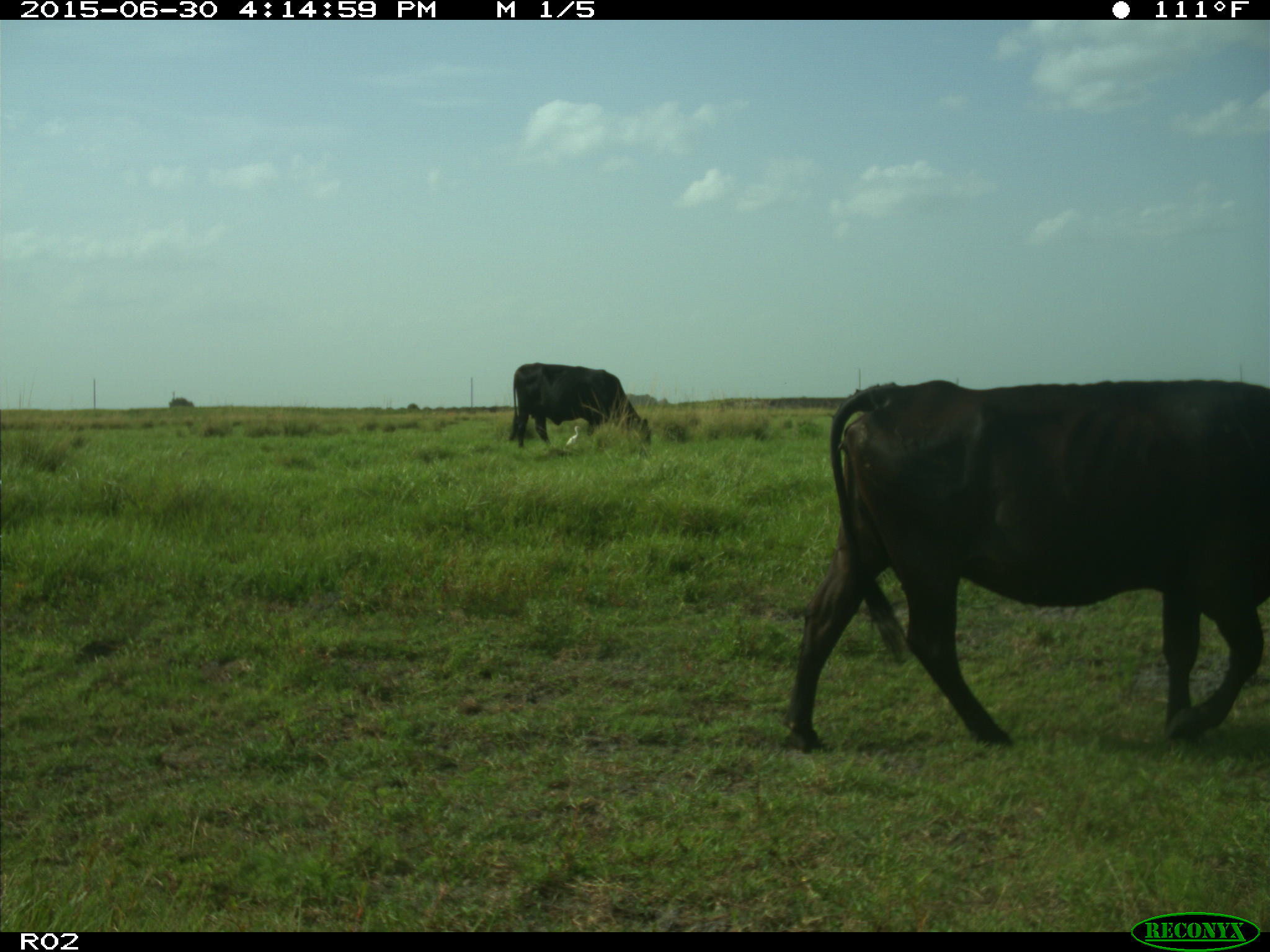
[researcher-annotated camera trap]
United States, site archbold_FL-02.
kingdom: Animalia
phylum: Chordata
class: Mammalia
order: Artiodactyla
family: Bovidae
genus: Bos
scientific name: Bos taurus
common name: domestic cow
Bos taurus (domestic cow).